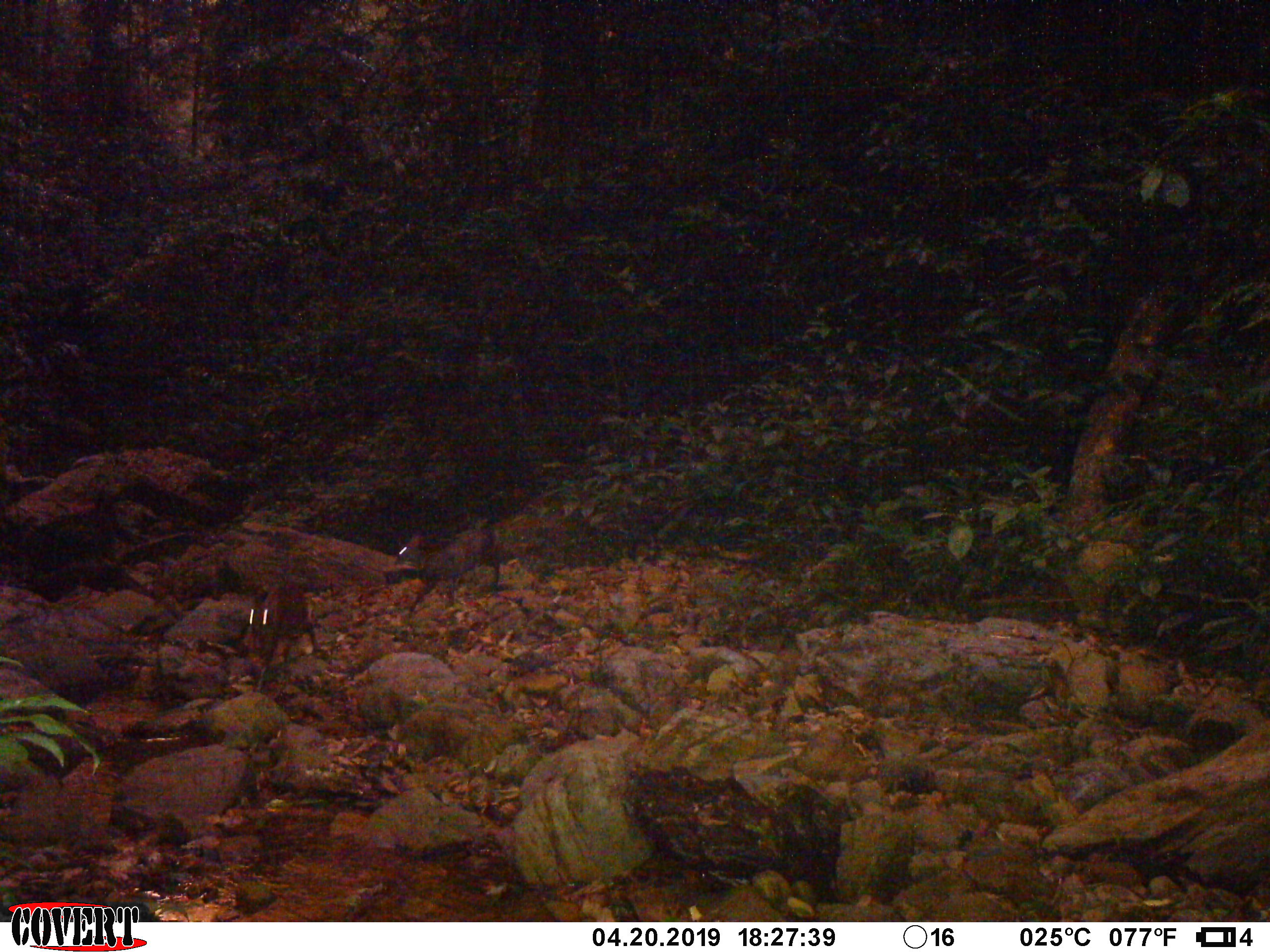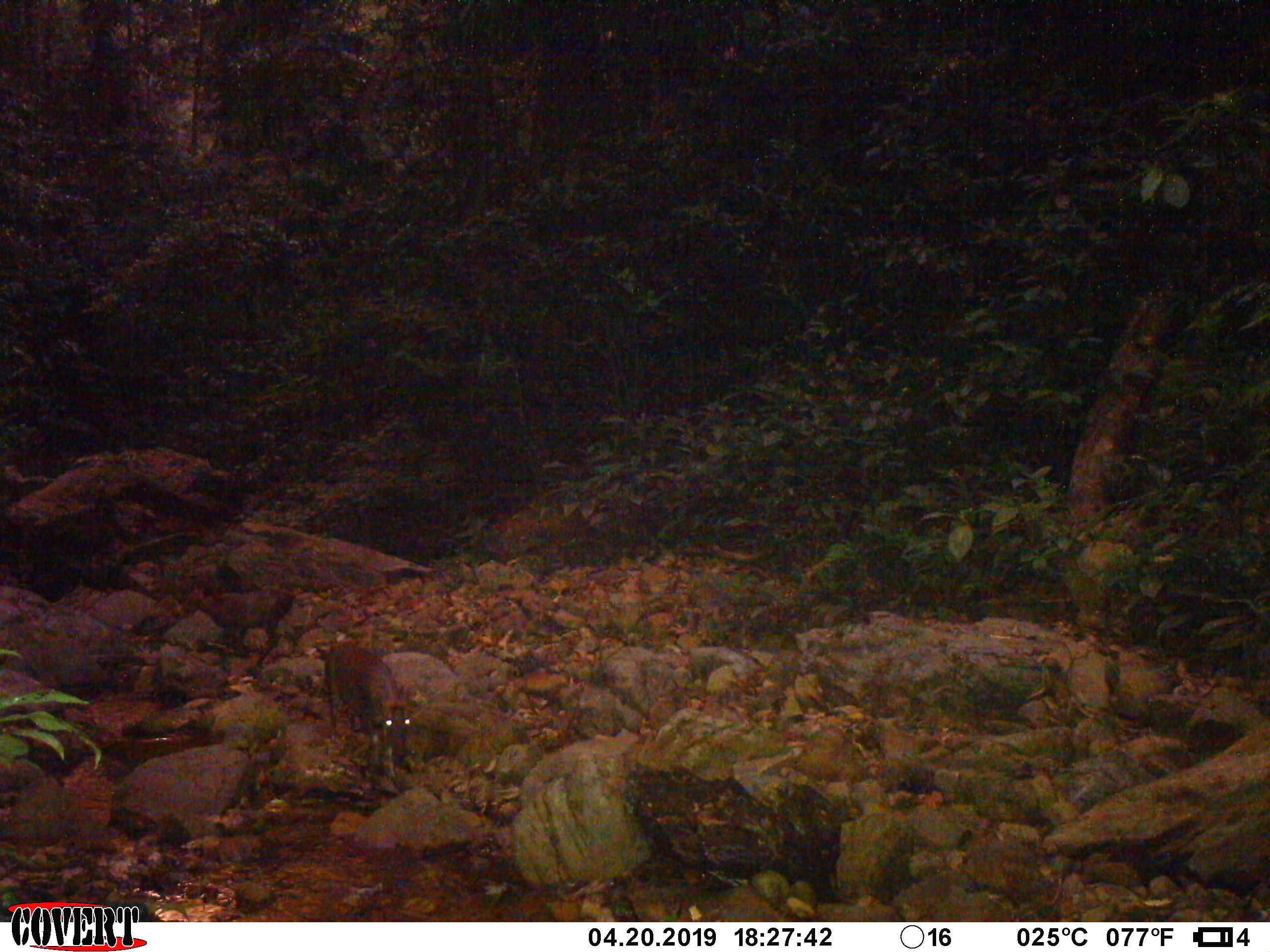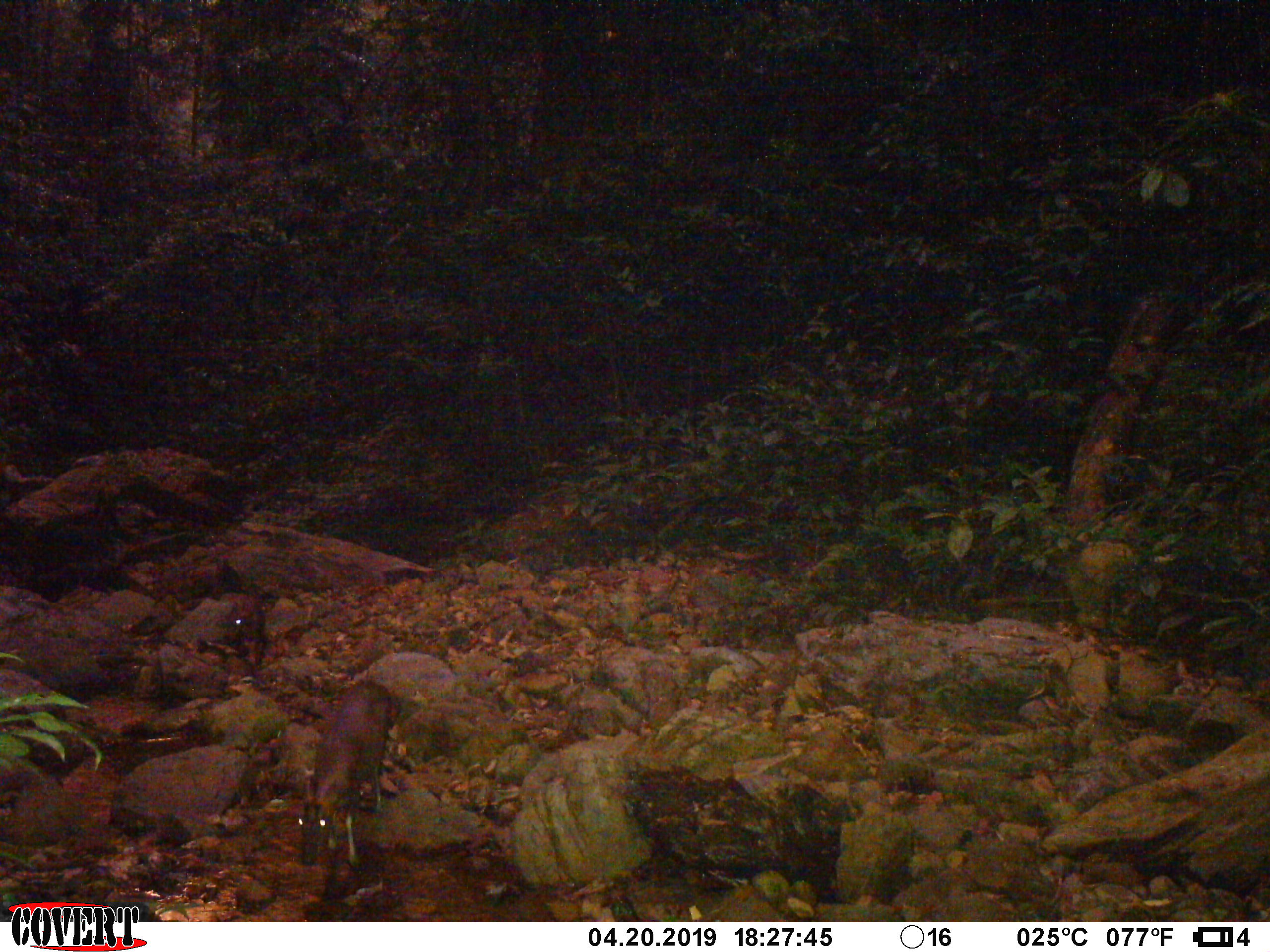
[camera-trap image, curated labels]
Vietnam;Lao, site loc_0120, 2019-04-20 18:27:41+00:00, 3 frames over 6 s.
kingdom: Animalia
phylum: Chordata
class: Mammalia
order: Artiodactyla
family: Cervidae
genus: Muntiacus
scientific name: Muntiacus rooseveltorum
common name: roosevelt's muntjac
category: roosevelts muntjac group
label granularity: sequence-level